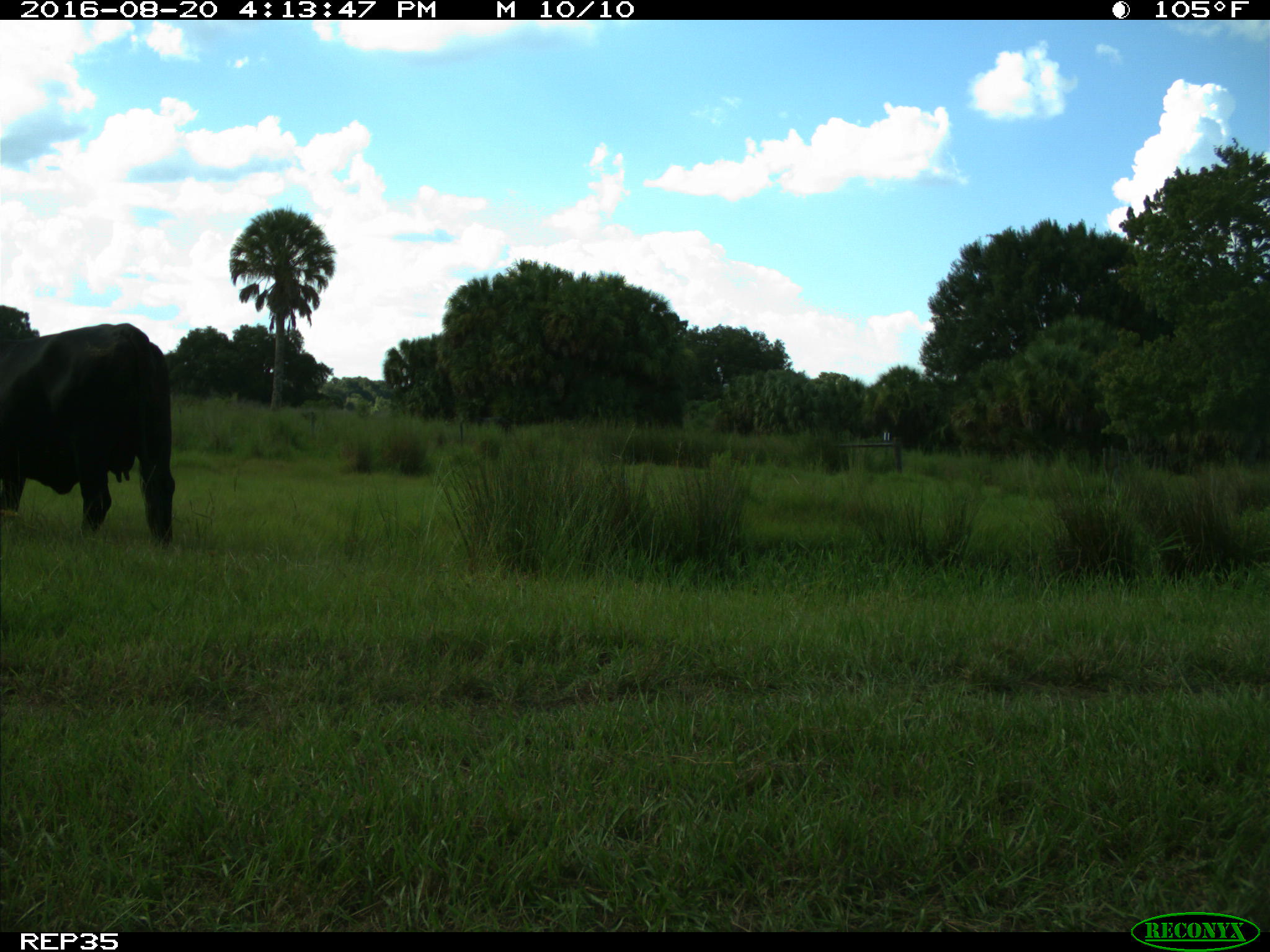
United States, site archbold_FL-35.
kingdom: Animalia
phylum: Chordata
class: Mammalia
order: Artiodactyla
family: Bovidae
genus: Bos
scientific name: Bos taurus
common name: domestic cow